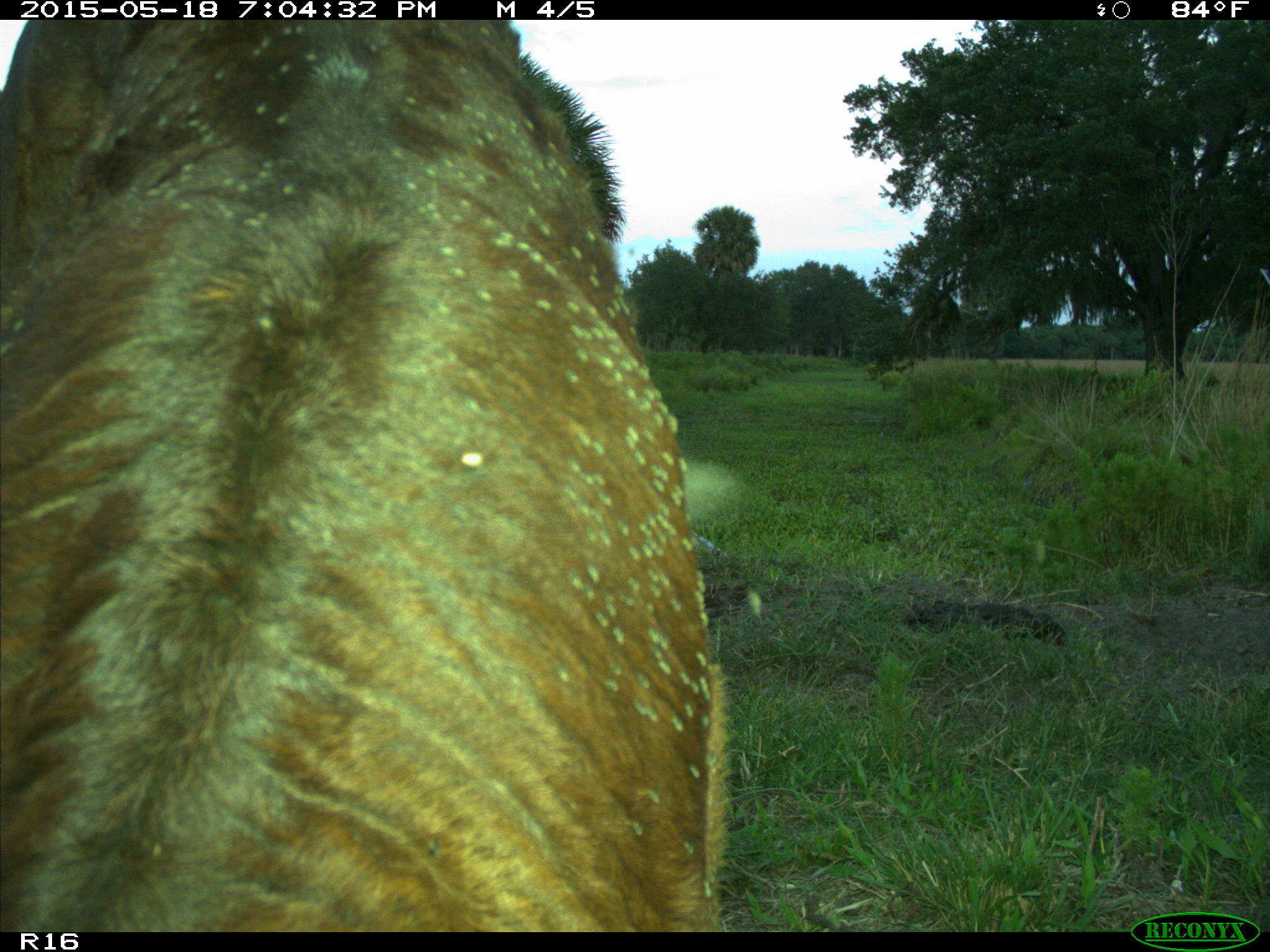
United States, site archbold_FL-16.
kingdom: Animalia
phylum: Chordata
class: Mammalia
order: Artiodactyla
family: Bovidae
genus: Bos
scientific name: Bos taurus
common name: domestic cow